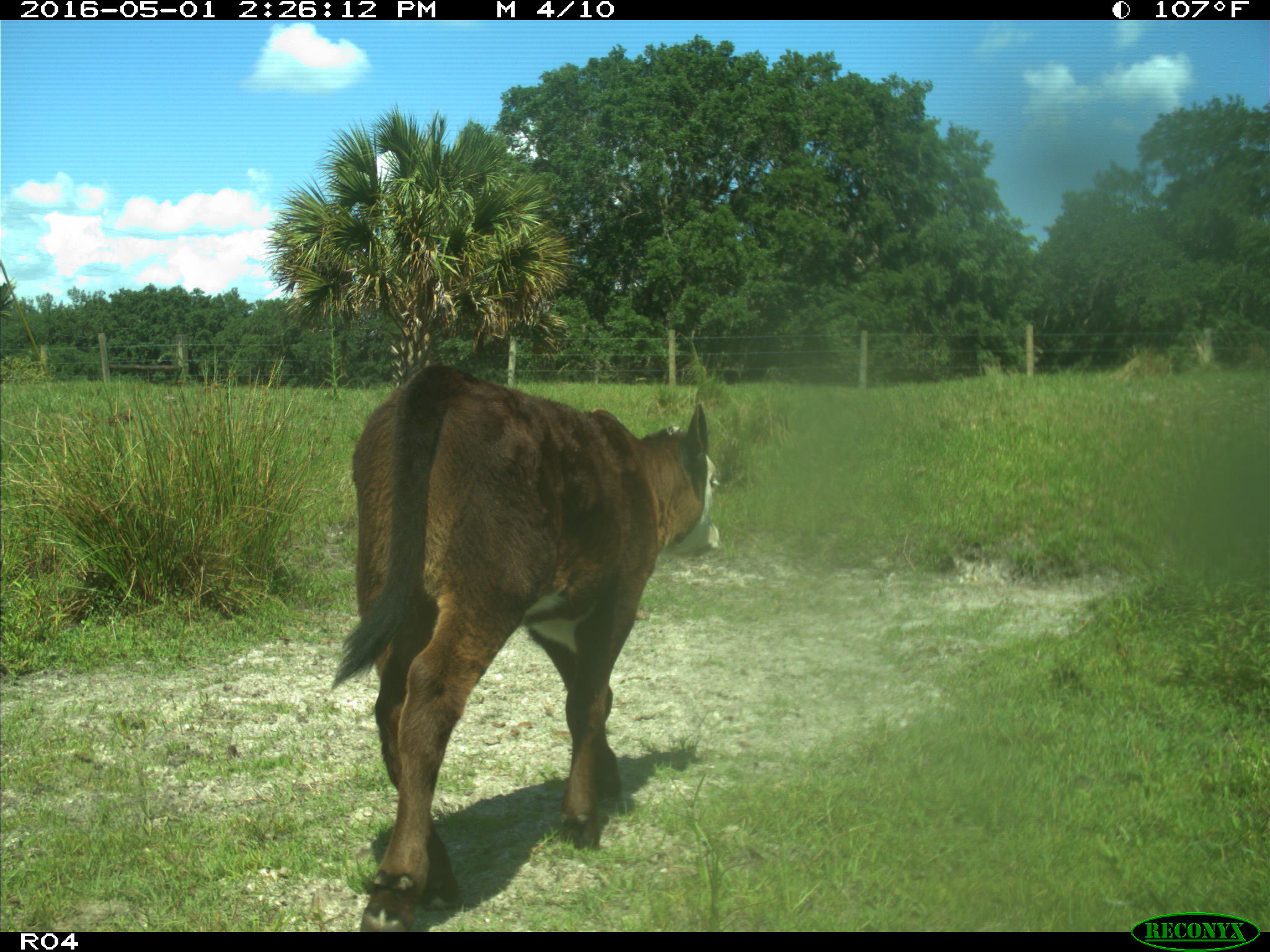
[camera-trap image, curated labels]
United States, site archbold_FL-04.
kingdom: Animalia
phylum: Chordata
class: Mammalia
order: Artiodactyla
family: Bovidae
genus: Bos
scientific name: Bos taurus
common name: domestic cow